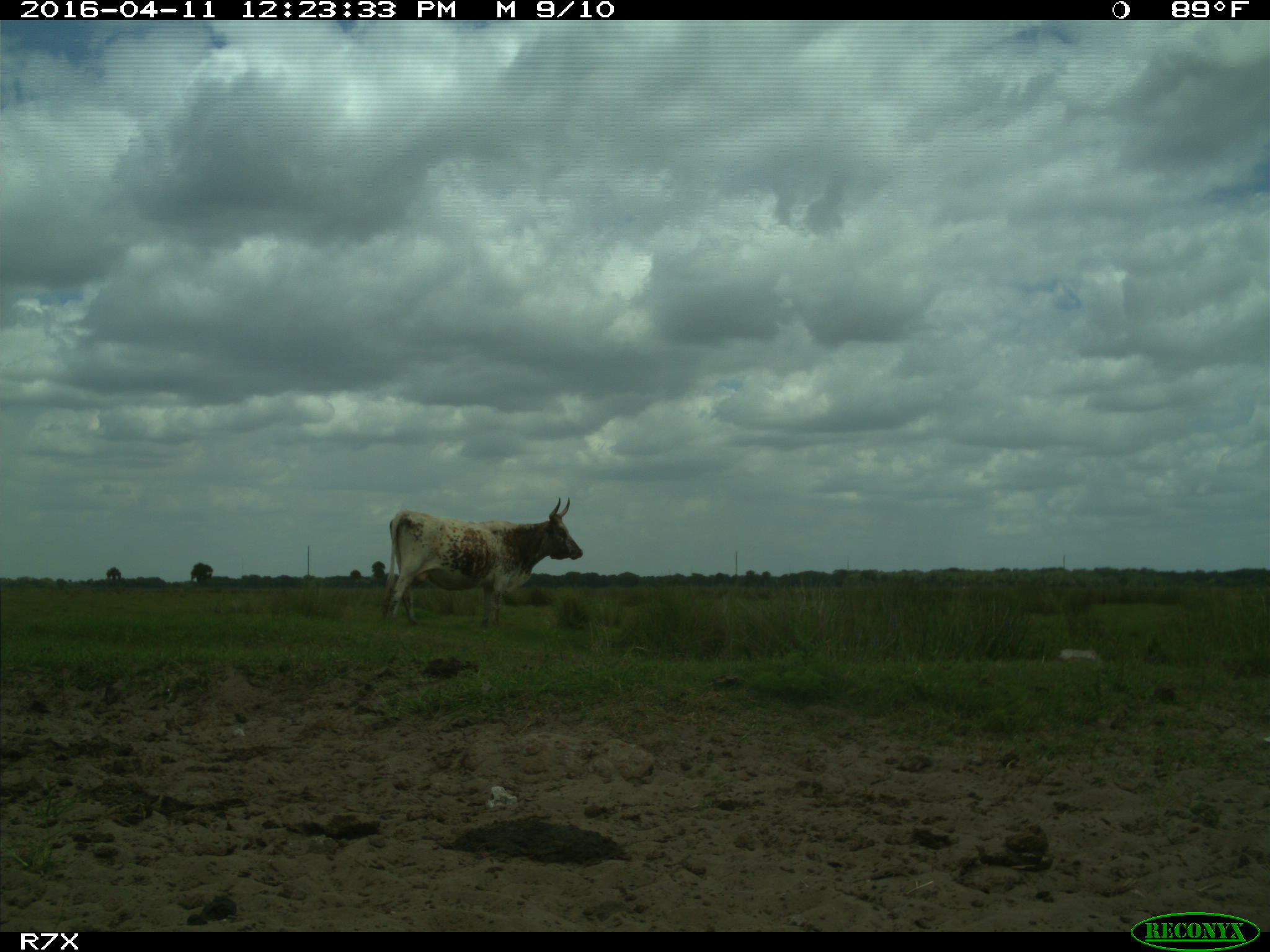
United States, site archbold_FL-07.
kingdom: Animalia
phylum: Chordata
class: Mammalia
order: Artiodactyla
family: Bovidae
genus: Bos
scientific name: Bos taurus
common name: domestic cow